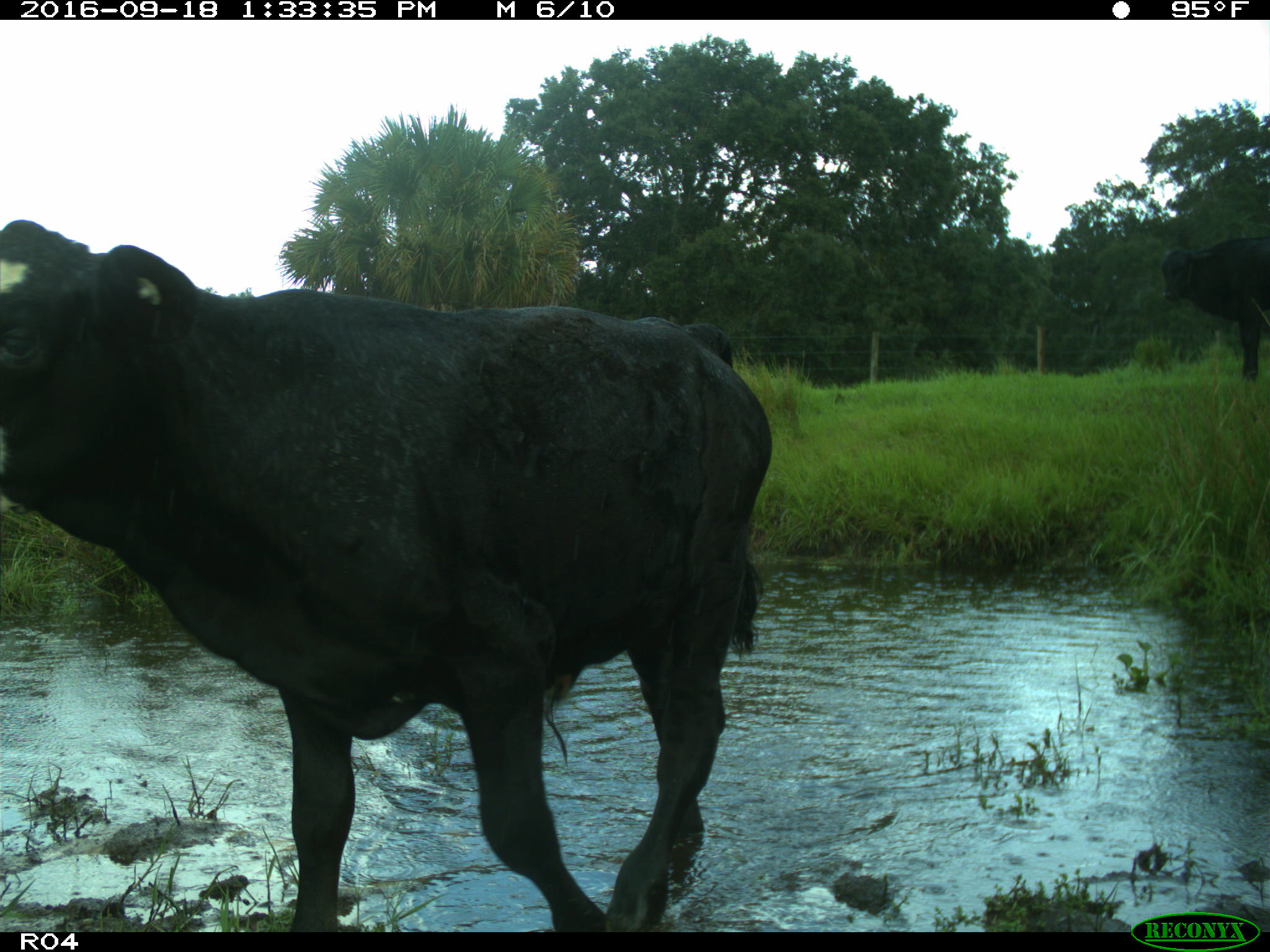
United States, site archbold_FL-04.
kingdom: Animalia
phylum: Chordata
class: Mammalia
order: Artiodactyla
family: Bovidae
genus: Bos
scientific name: Bos taurus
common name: domestic cow